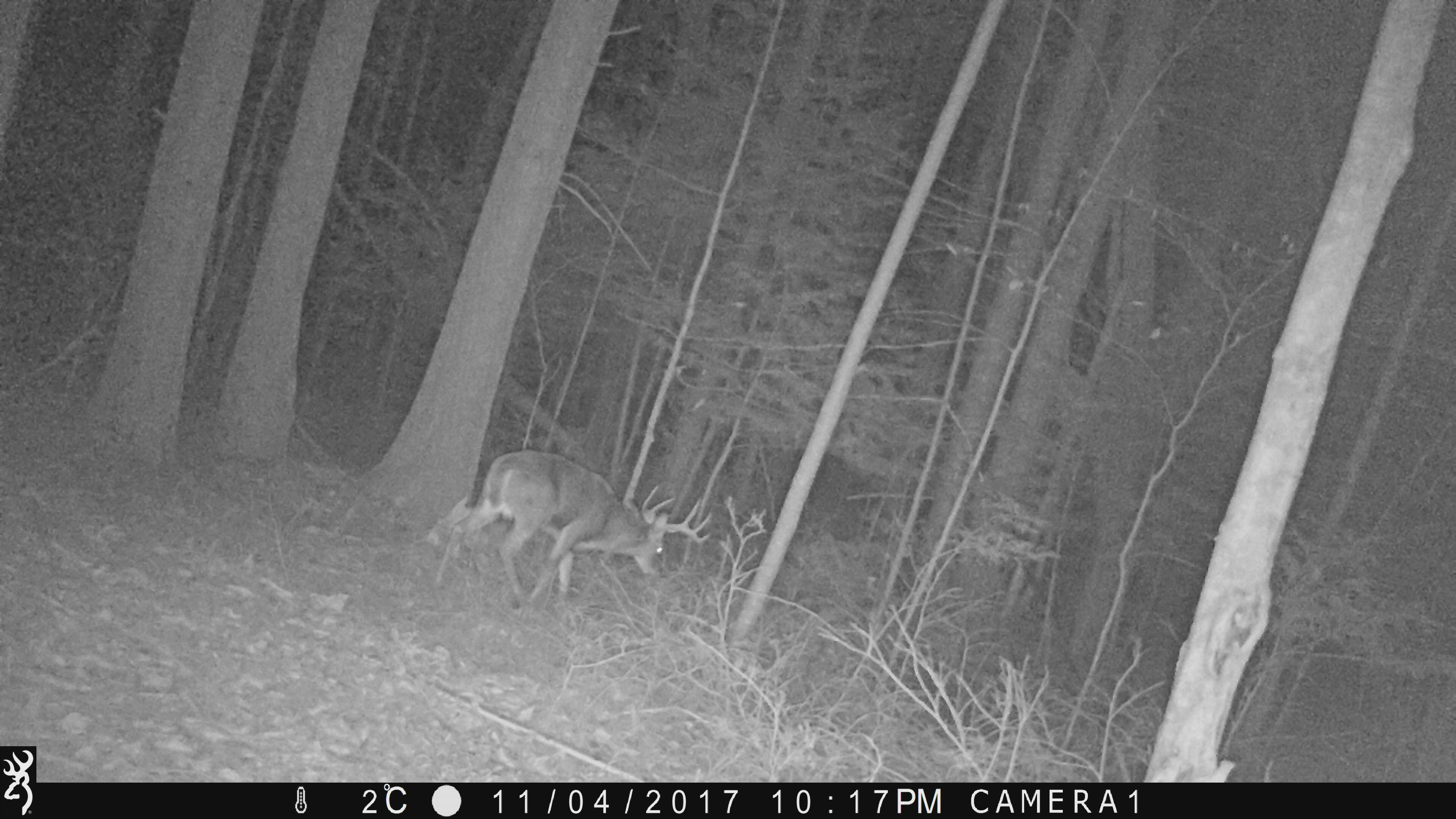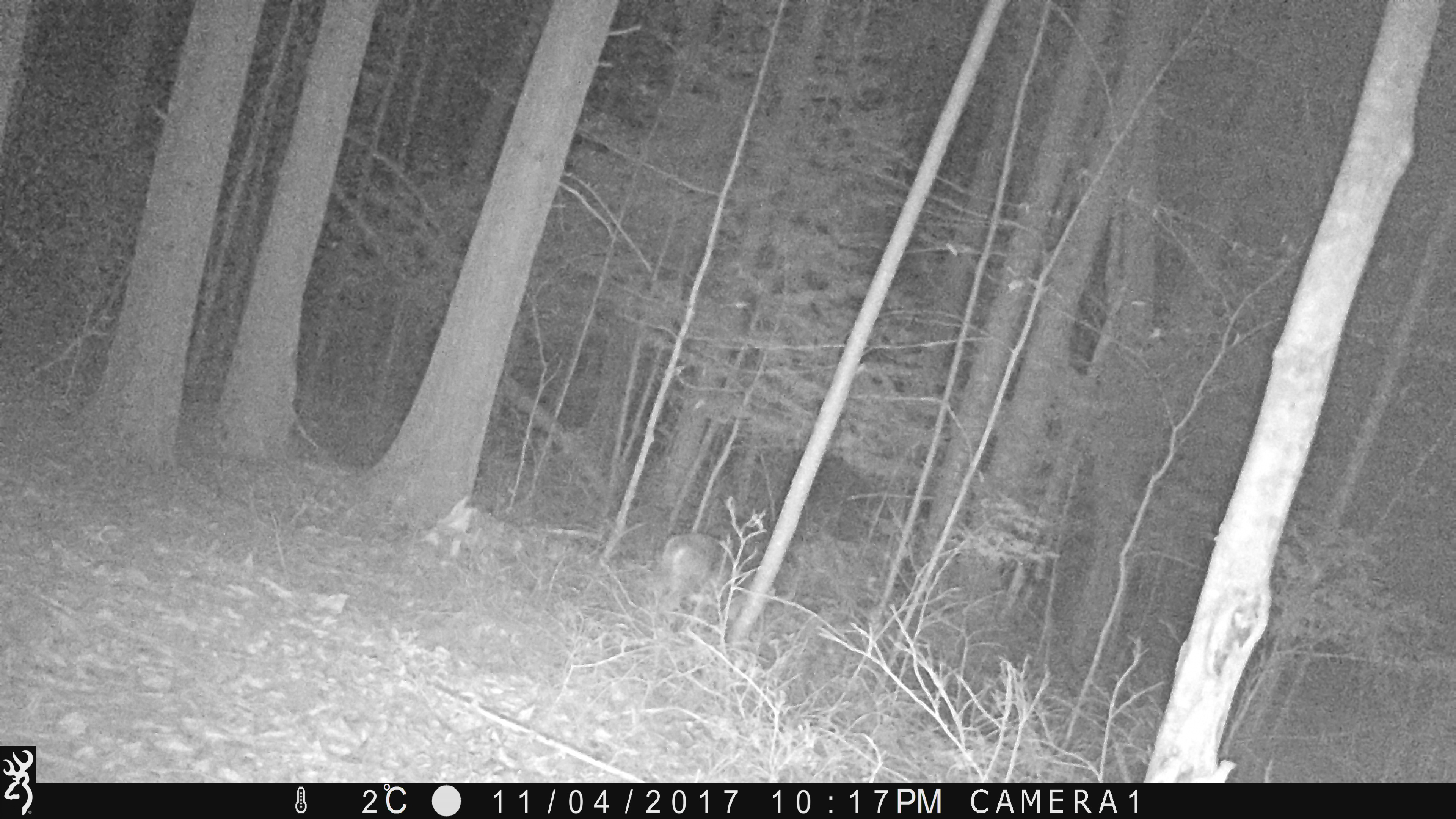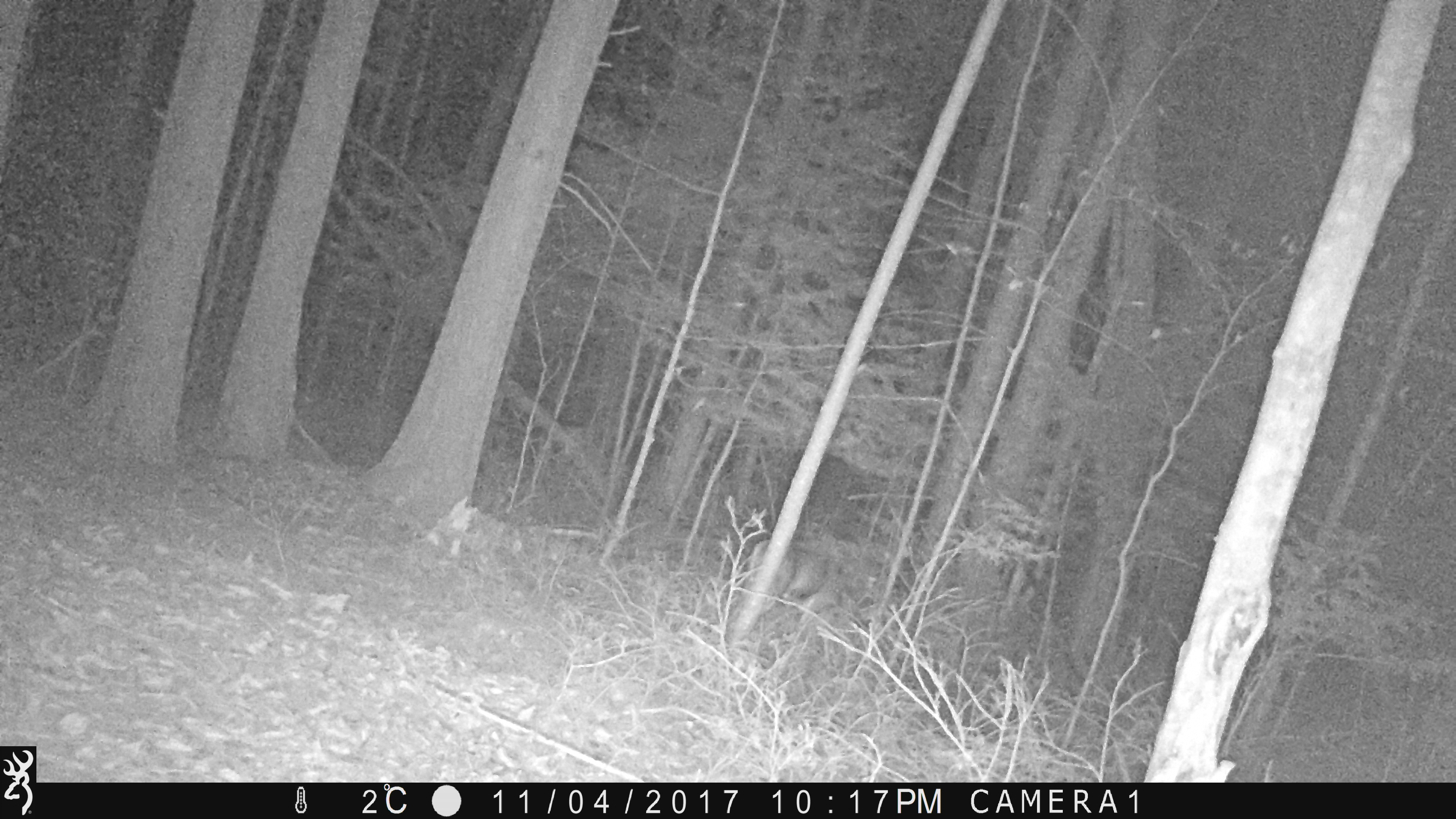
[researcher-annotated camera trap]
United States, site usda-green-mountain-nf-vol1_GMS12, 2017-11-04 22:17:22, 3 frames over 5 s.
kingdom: Animalia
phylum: Chordata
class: Mammalia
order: Artiodactyla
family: Cervidae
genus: Odocoileus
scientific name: Odocoileus virginianus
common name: white-tailed deer